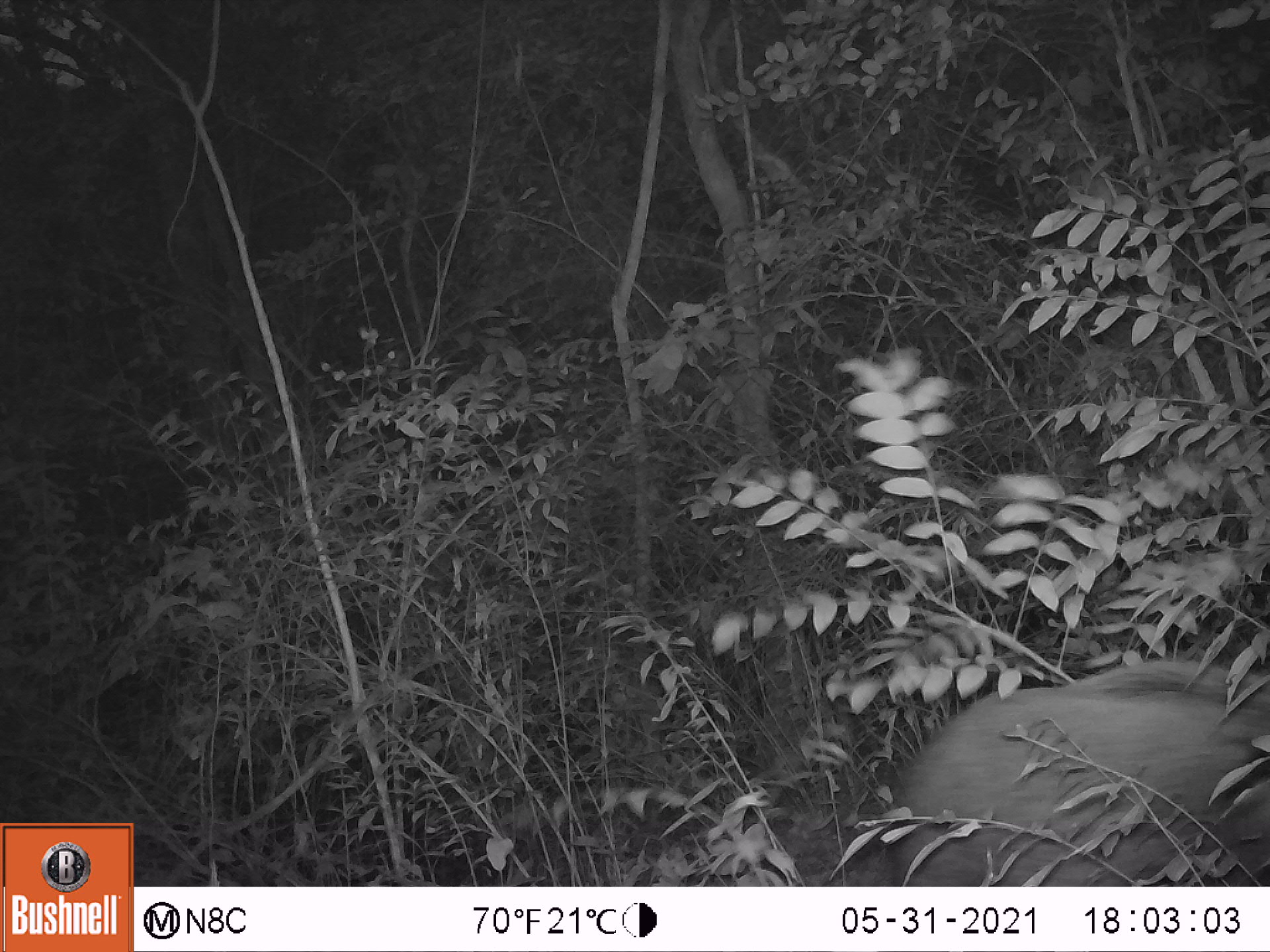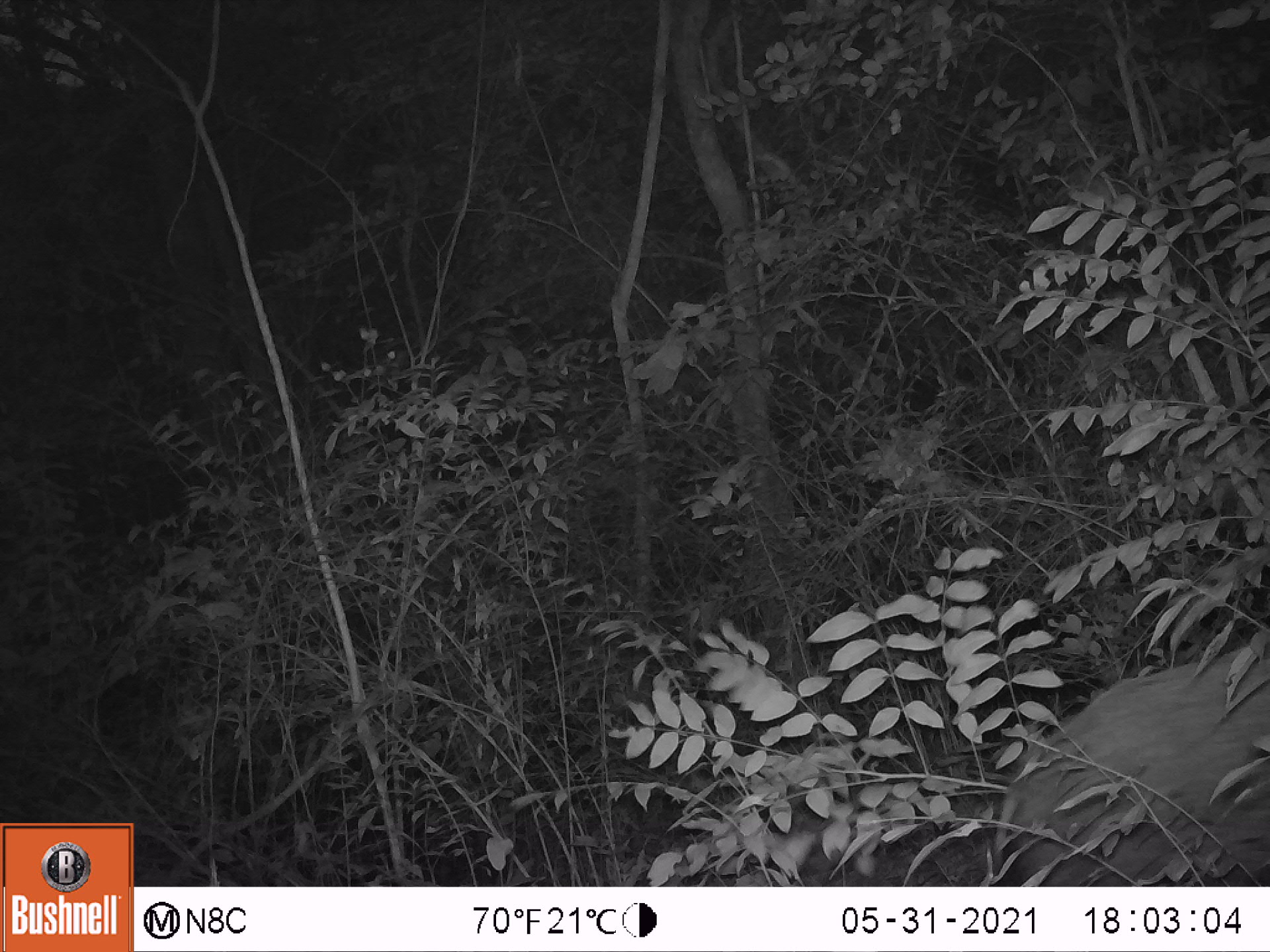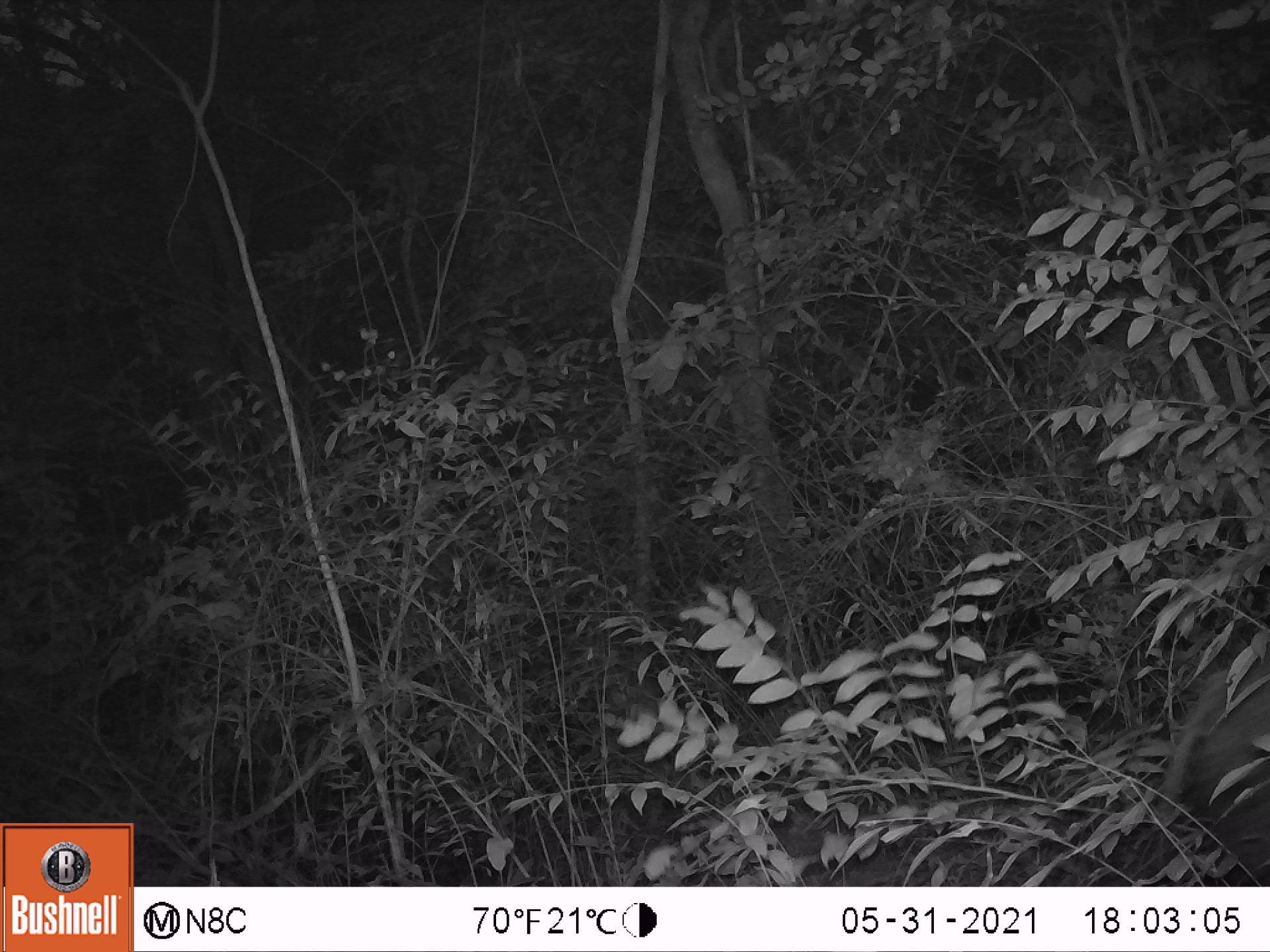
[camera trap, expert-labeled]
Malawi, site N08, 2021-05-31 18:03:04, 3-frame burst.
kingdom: Animalia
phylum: Chordata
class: Mammalia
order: Artiodactyla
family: Suidae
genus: Potamochoerus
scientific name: Potamochoerus larvatus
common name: bushpig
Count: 1.